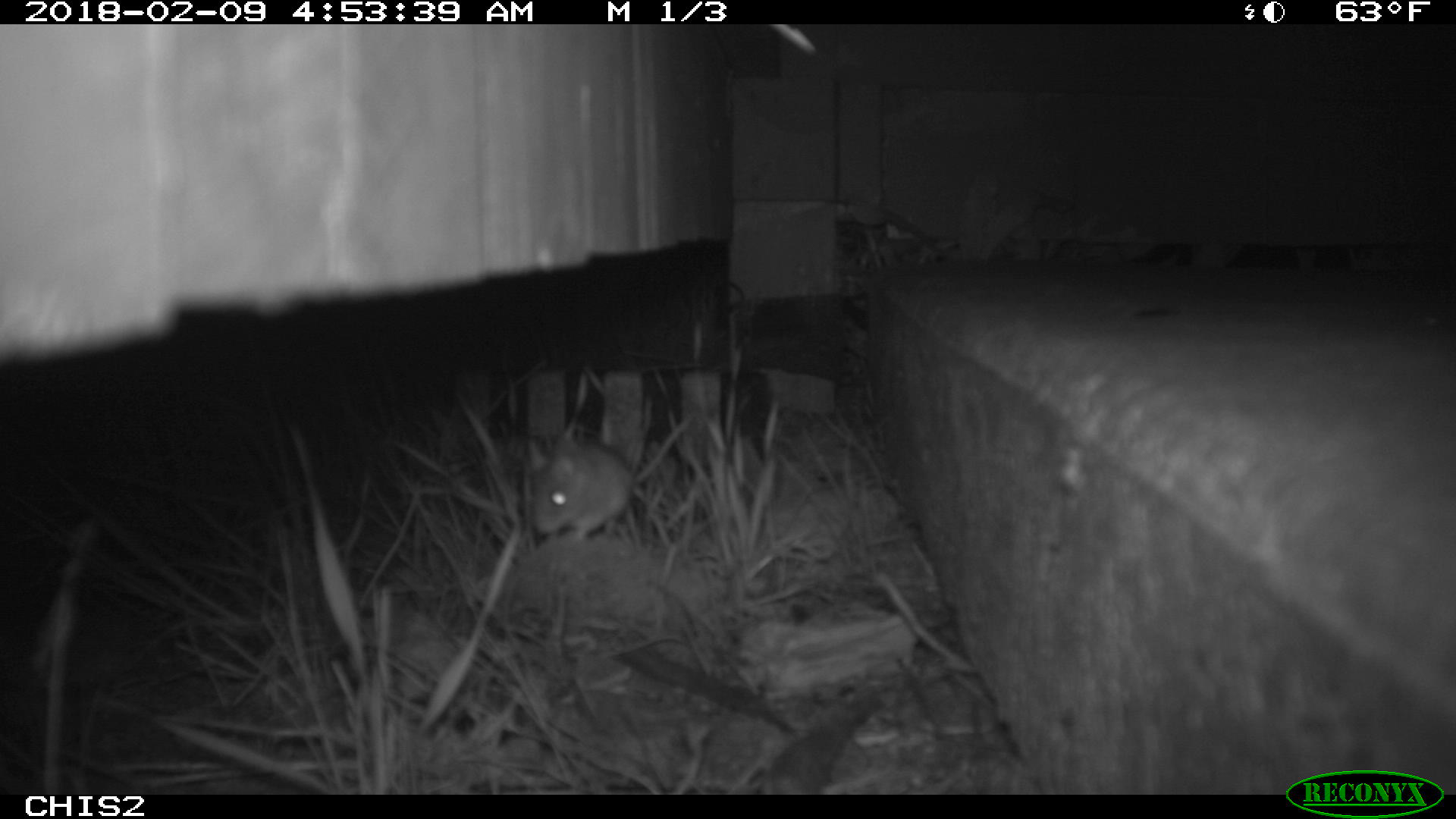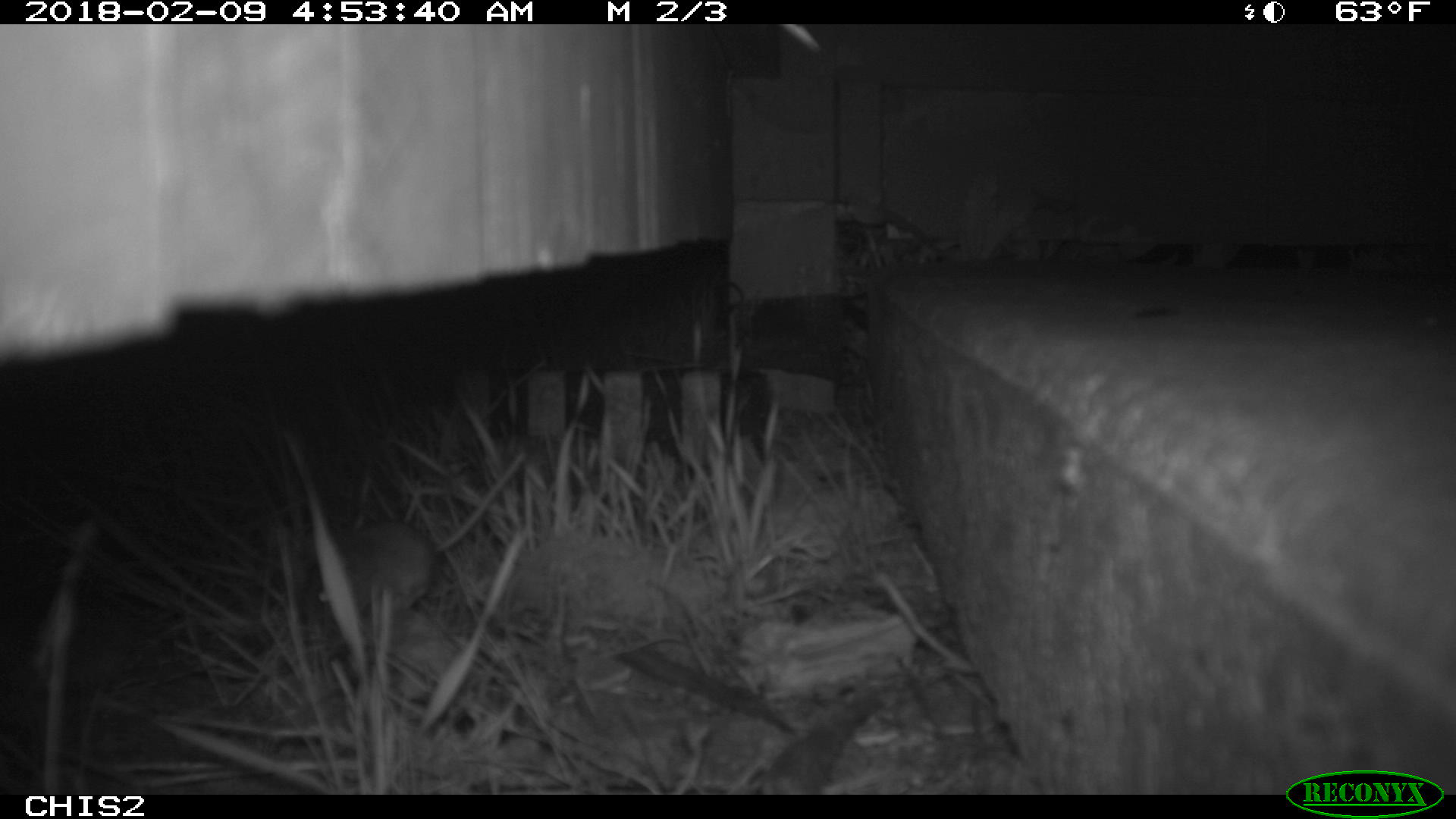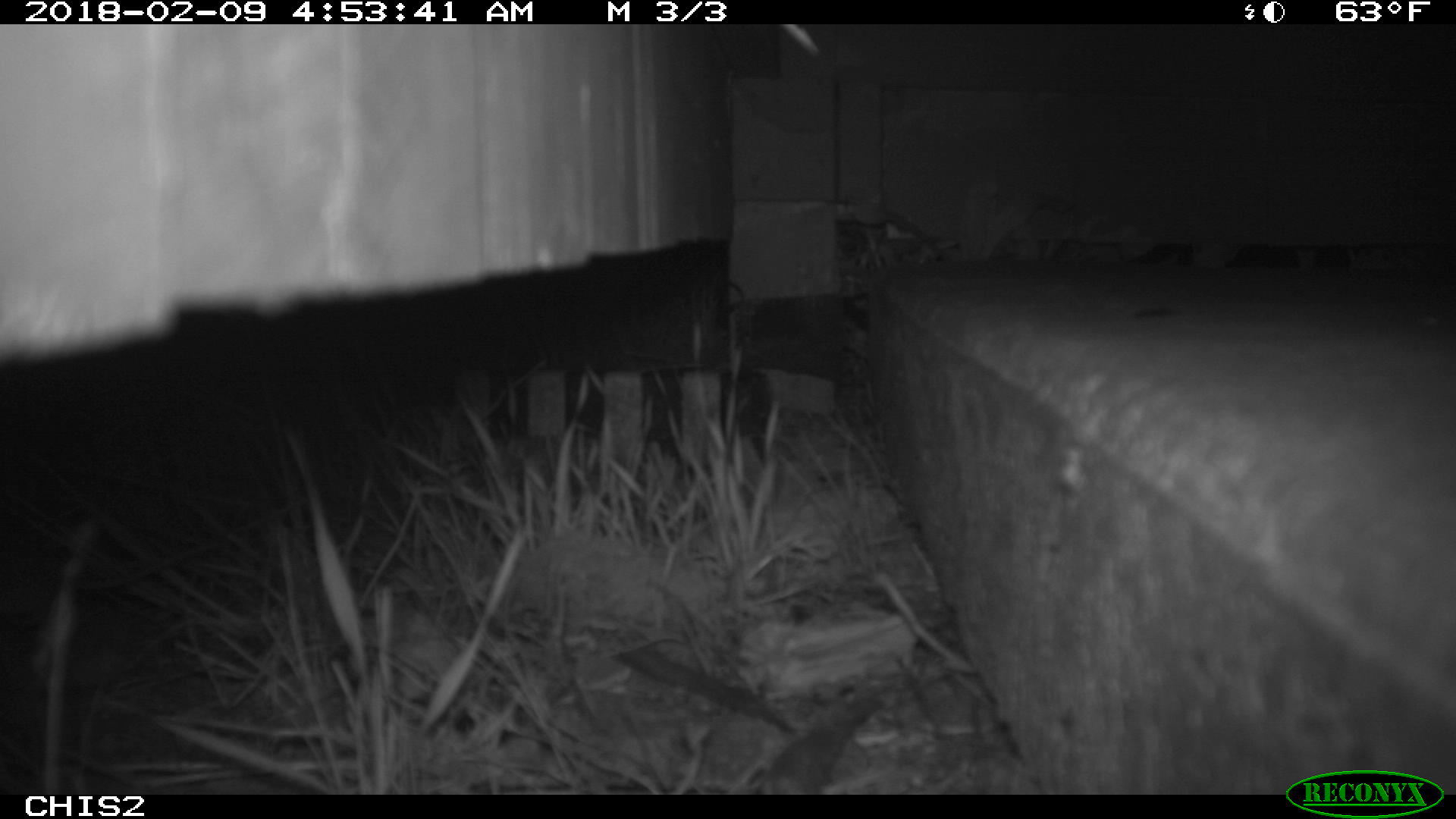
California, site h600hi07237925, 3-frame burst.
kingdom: Animalia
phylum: Chordata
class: Mammalia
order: Rodentia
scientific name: Rodentia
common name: rodent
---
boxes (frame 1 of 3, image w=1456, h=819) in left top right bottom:
rodent: 529 414 693 541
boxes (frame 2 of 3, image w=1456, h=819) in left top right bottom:
rodent: 293 451 528 626